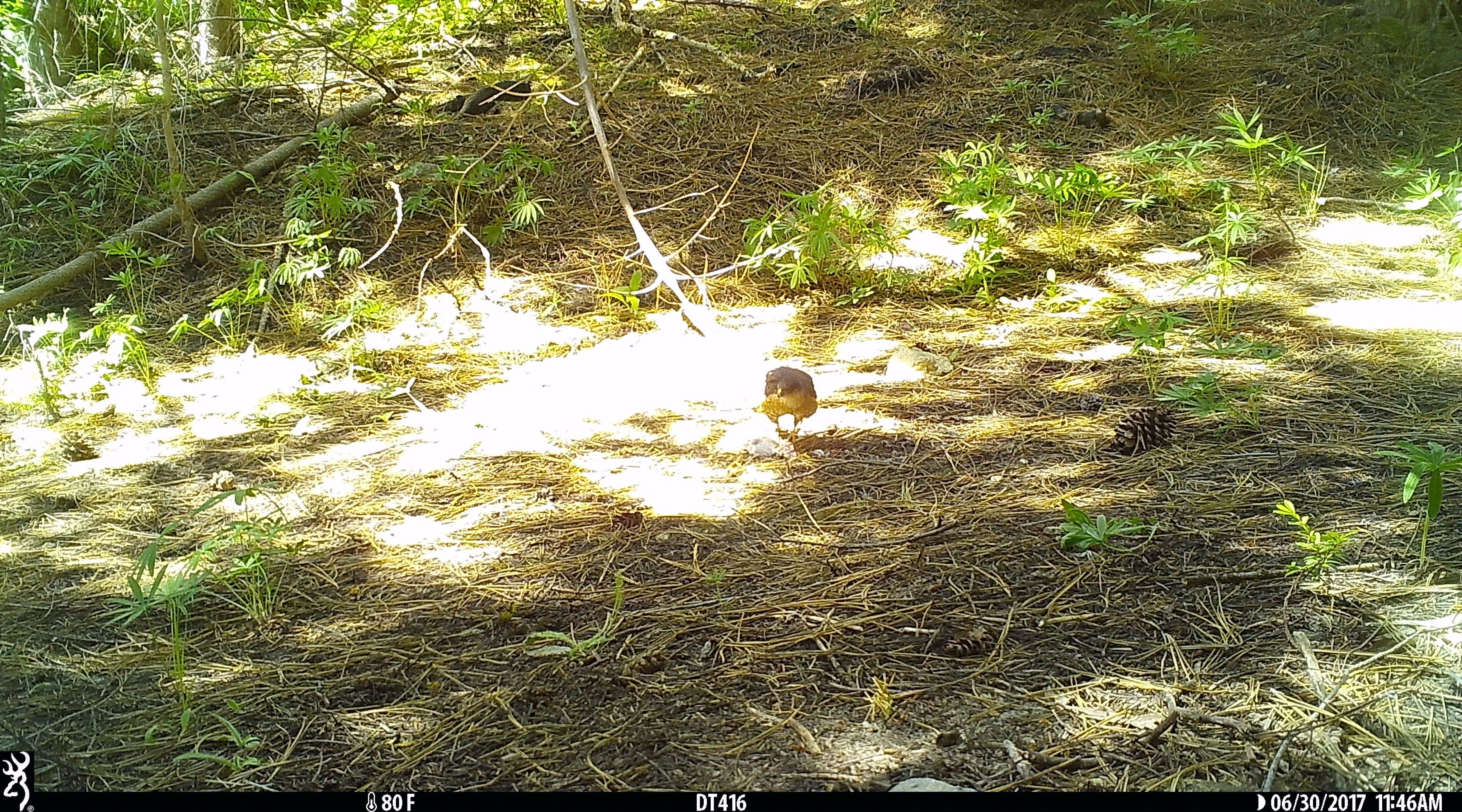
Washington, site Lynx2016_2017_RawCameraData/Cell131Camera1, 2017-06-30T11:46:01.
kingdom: Animalia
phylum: Chordata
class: Aves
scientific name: Aves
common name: birds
Aves (birds). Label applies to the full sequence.